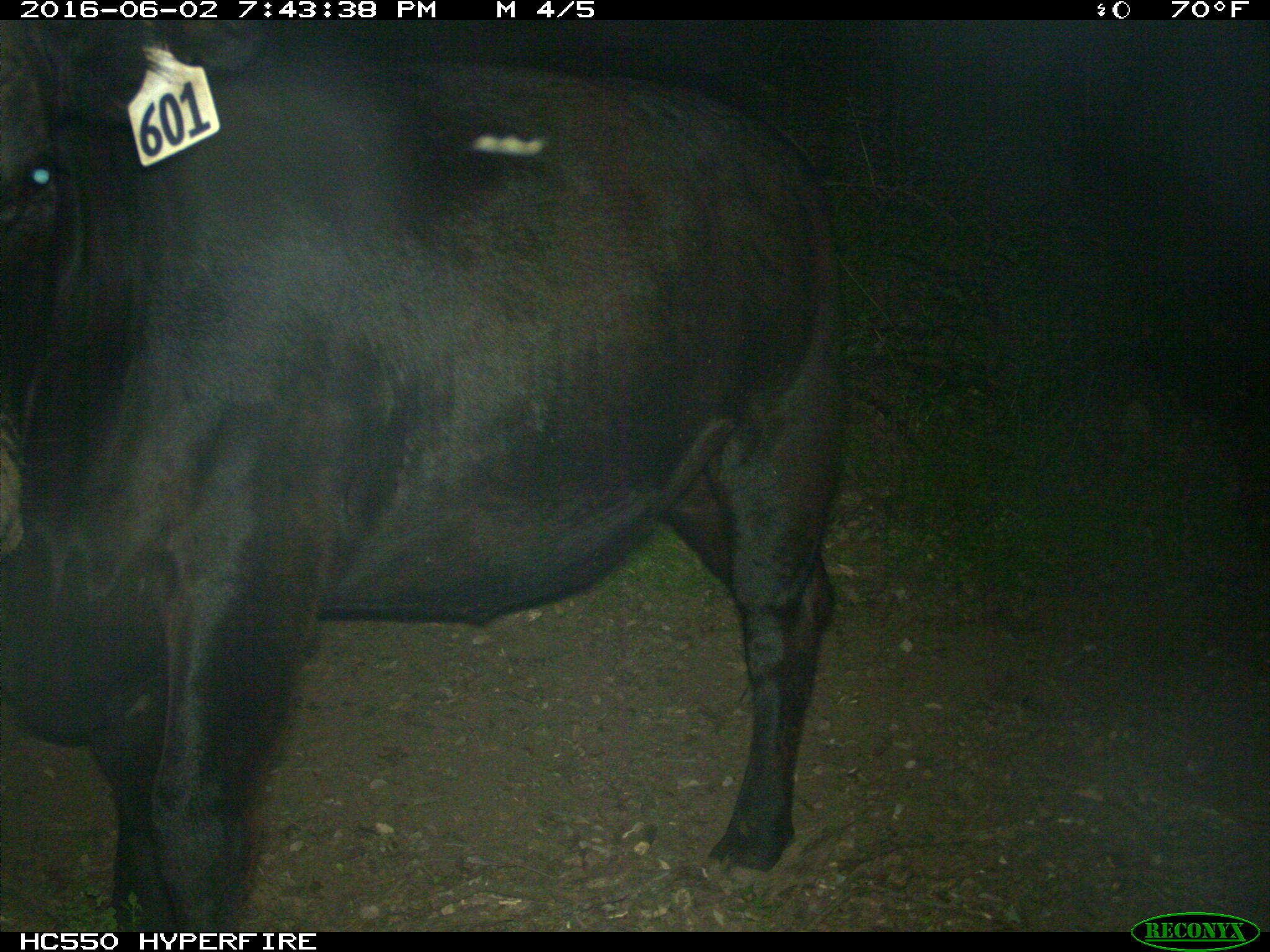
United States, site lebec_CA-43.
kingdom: Animalia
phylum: Chordata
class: Mammalia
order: Artiodactyla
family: Bovidae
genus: Bos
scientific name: Bos taurus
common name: domestic cow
Bos taurus (domestic cow).